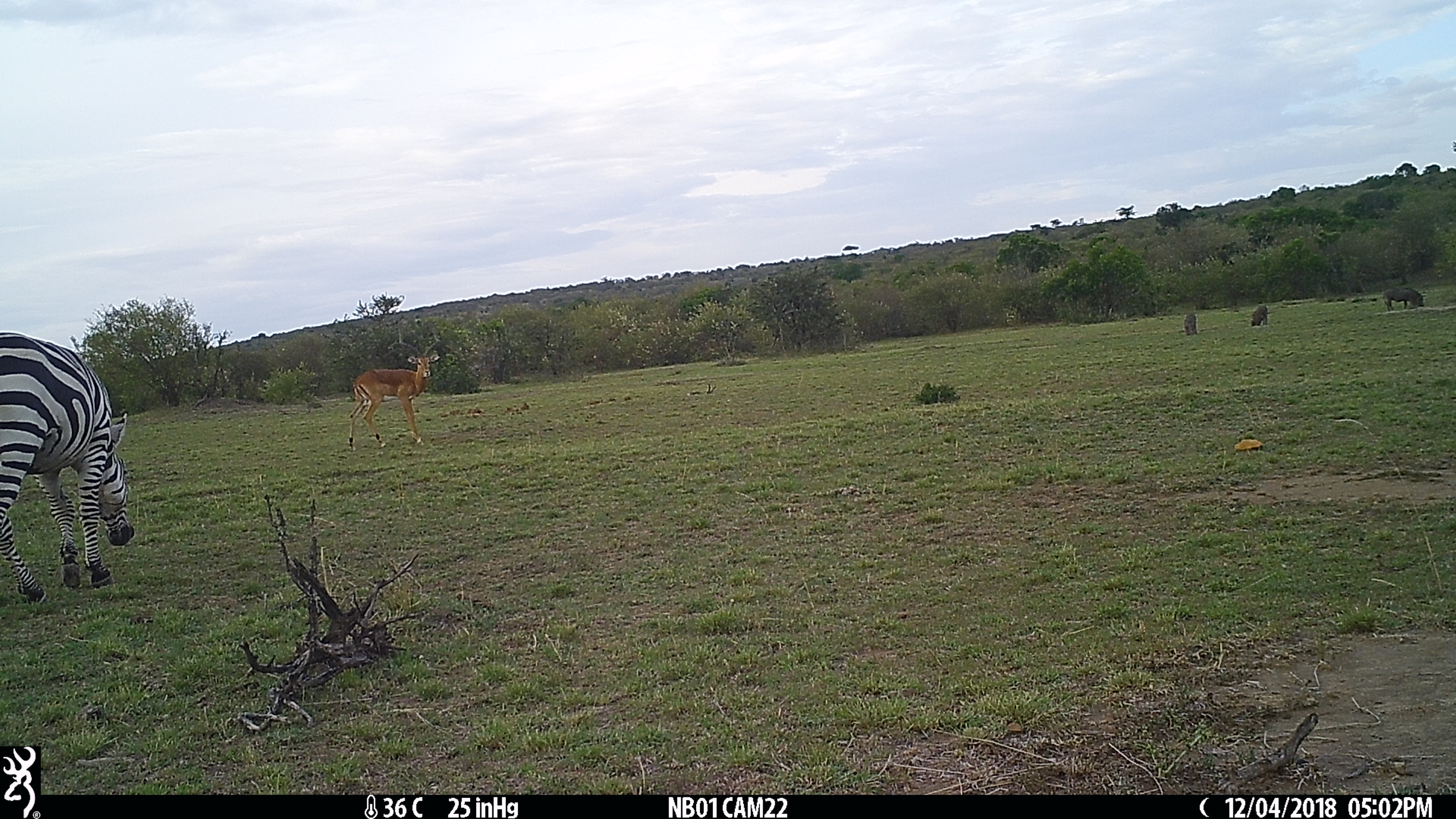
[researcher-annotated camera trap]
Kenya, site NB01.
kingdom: Animalia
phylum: Chordata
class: Mammalia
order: Artiodactyla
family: Bovidae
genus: Aepyceros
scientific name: Aepyceros melampus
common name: impala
Impala (Aepyceros melampus).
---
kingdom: Animalia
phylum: Chordata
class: Mammalia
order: Perissodactyla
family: Equidae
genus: Equus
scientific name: Equus quagga burchellii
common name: burchell's zebra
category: zebra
Zebra (burchell's zebra) (Equus quagga burchellii).